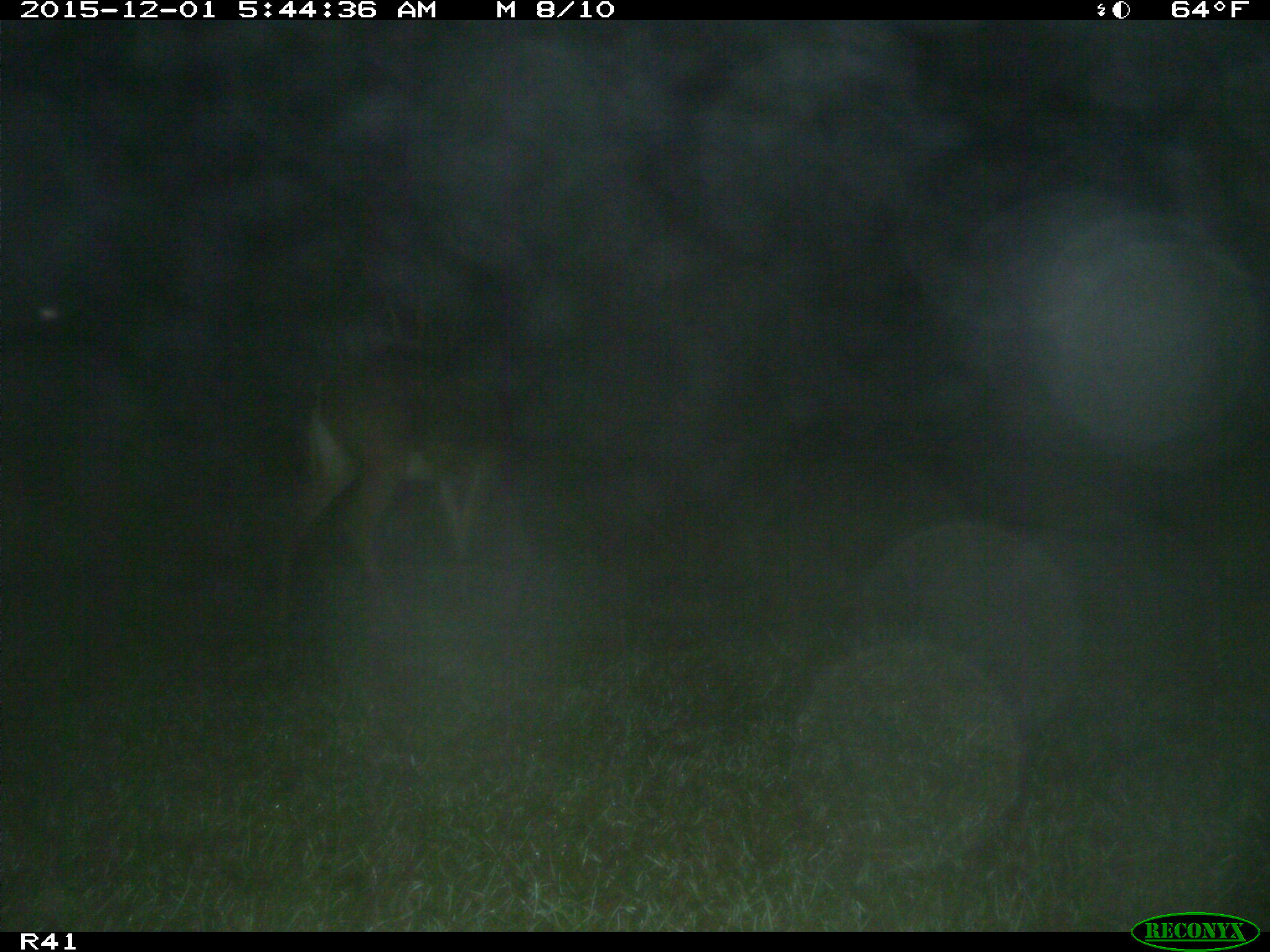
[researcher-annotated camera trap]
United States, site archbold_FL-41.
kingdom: Animalia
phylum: Chordata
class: Mammalia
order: Artiodactyla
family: Cervidae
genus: Odocoileus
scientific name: Odocoileus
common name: deer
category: unidentified deer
Unidentified deer (deer) (Odocoileus).